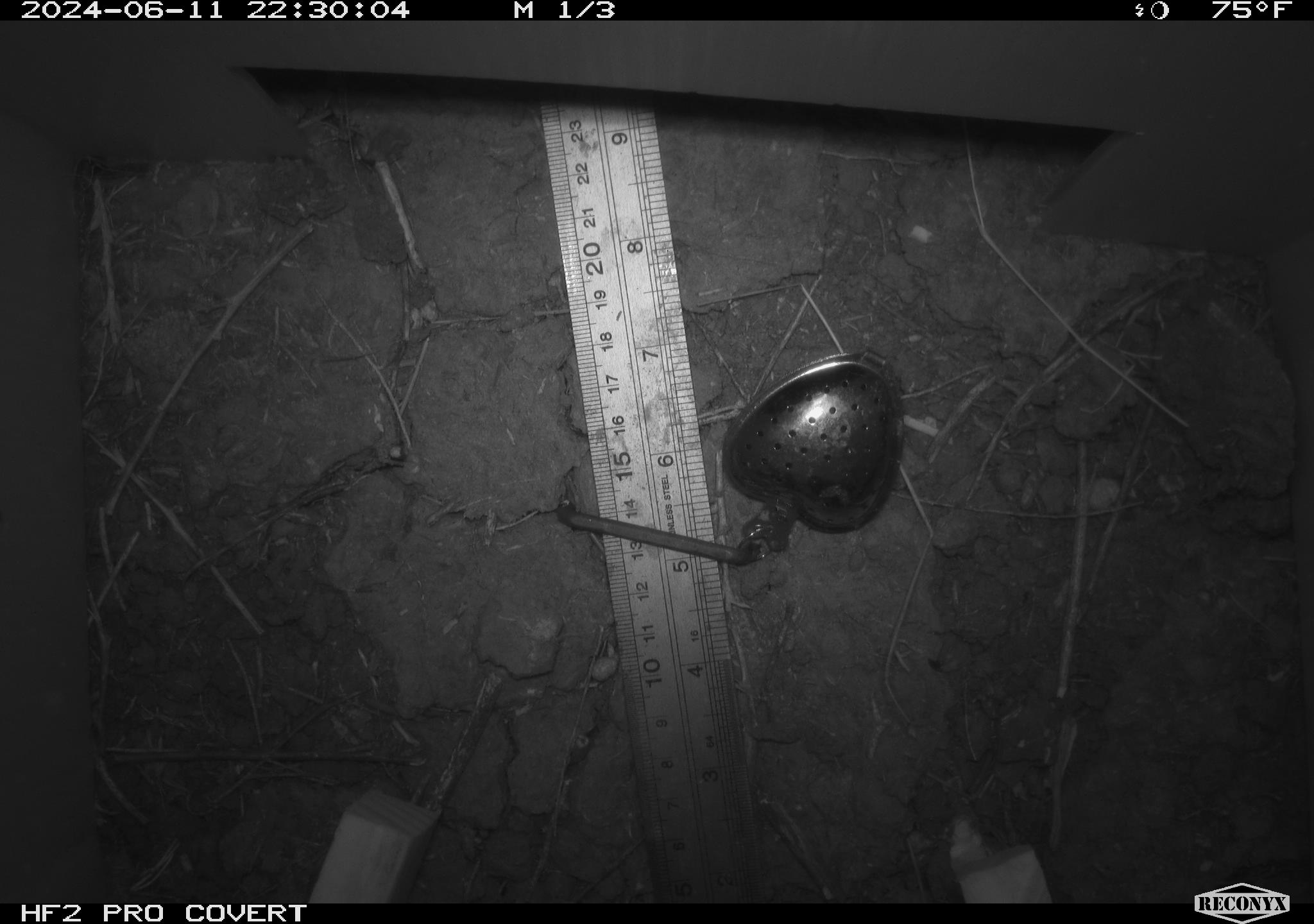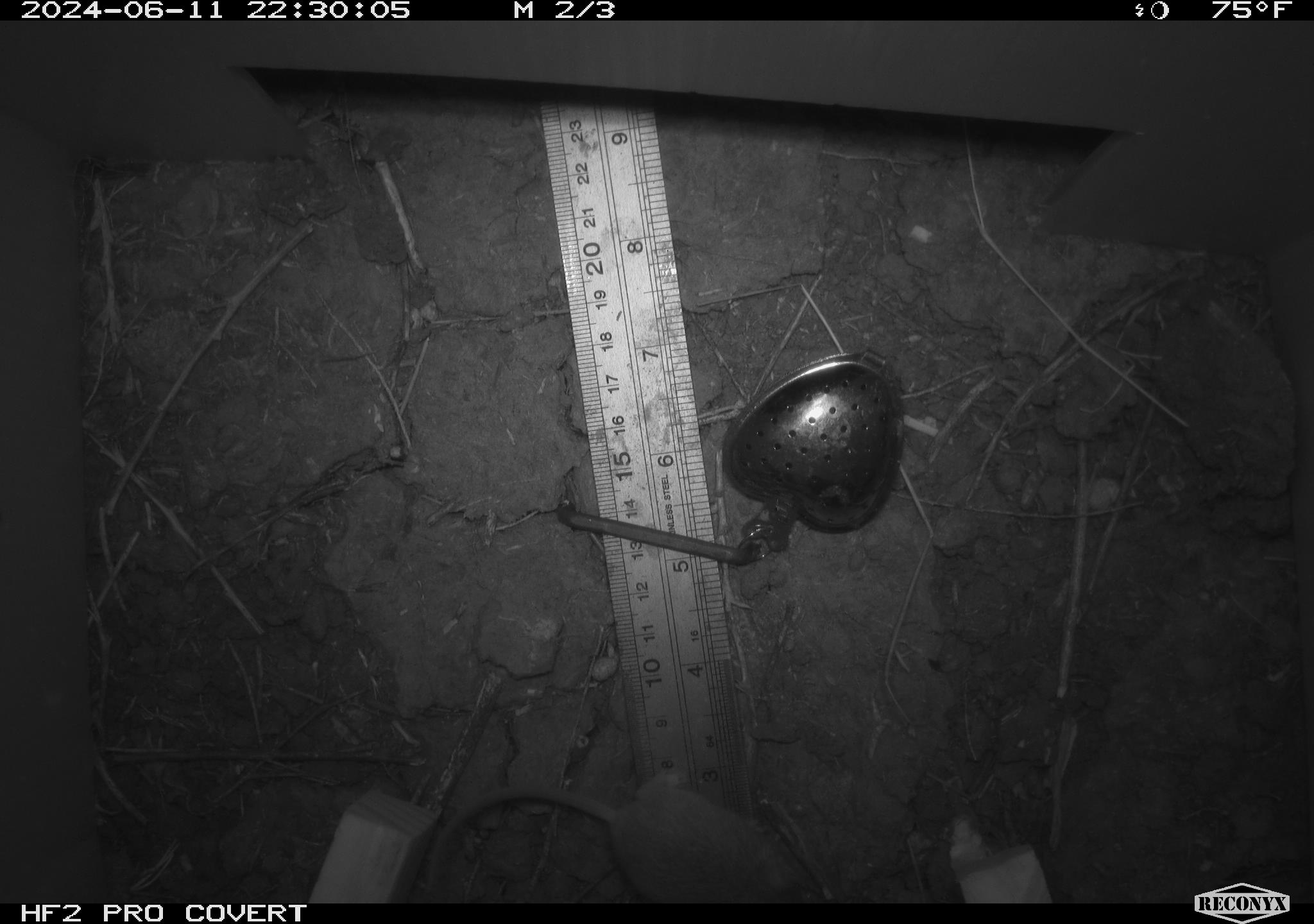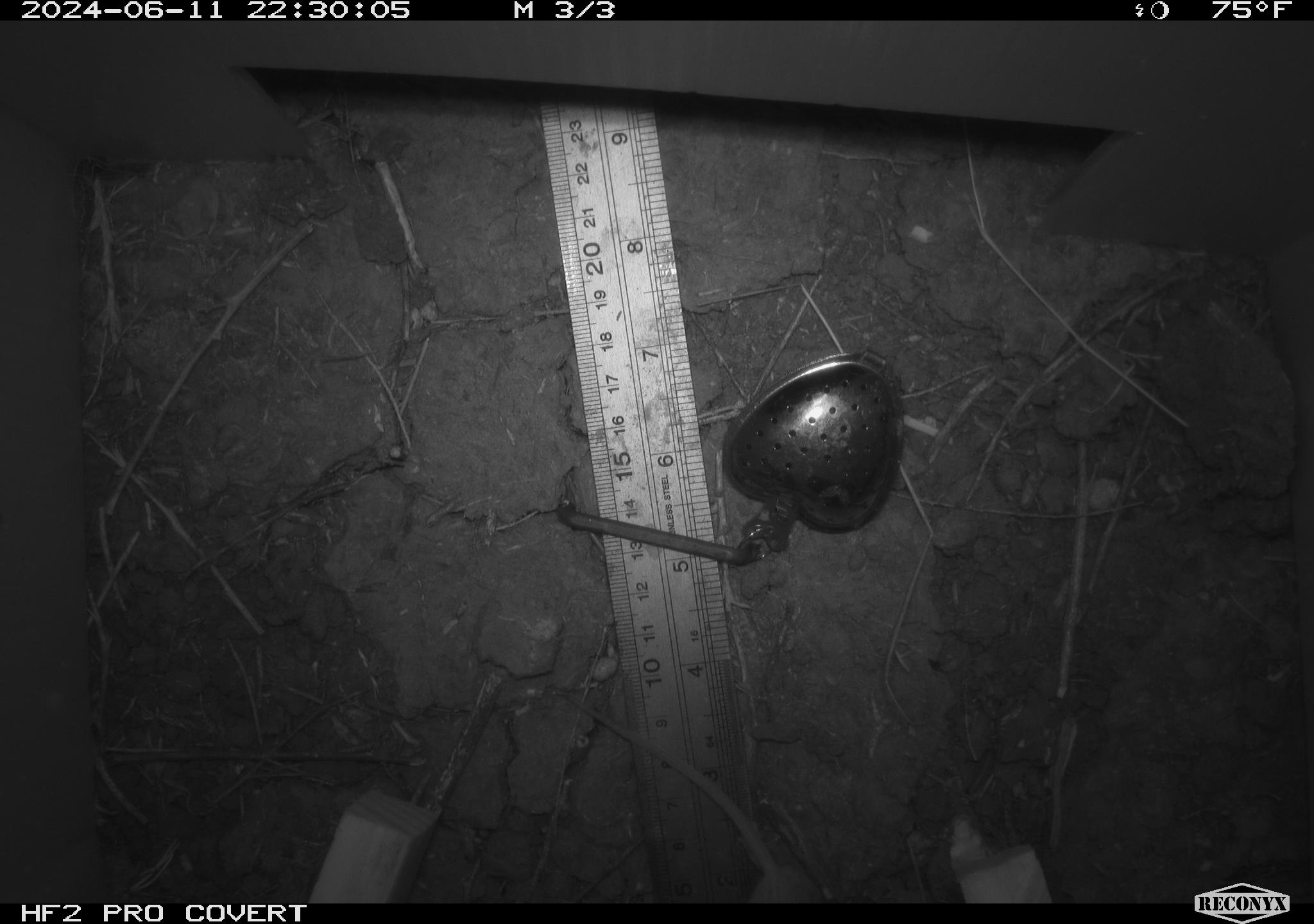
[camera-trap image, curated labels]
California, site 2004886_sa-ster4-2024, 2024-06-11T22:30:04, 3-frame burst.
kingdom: Animalia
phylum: Chordata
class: Mammalia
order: Rodentia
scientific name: Rodentia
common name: mouse species